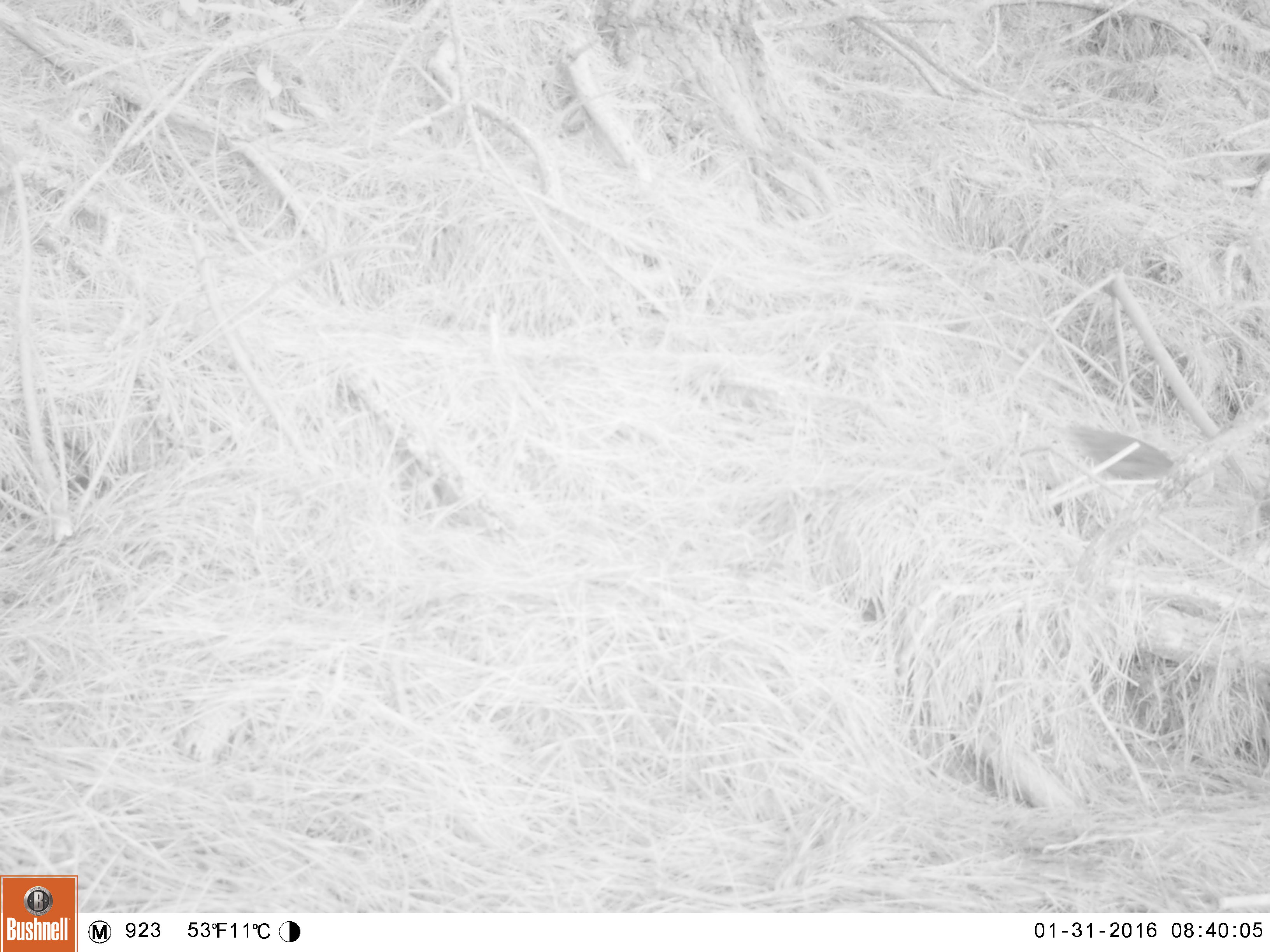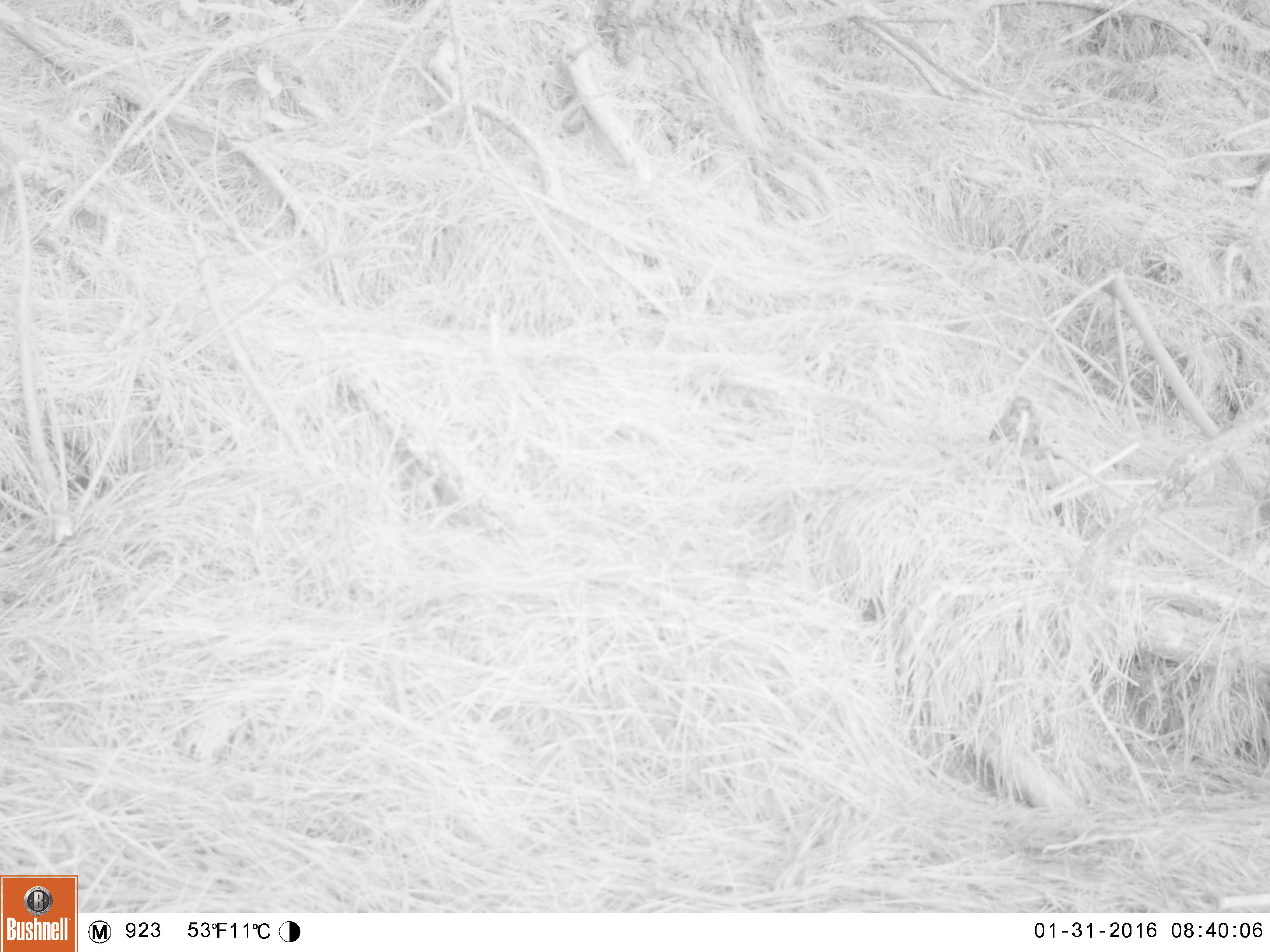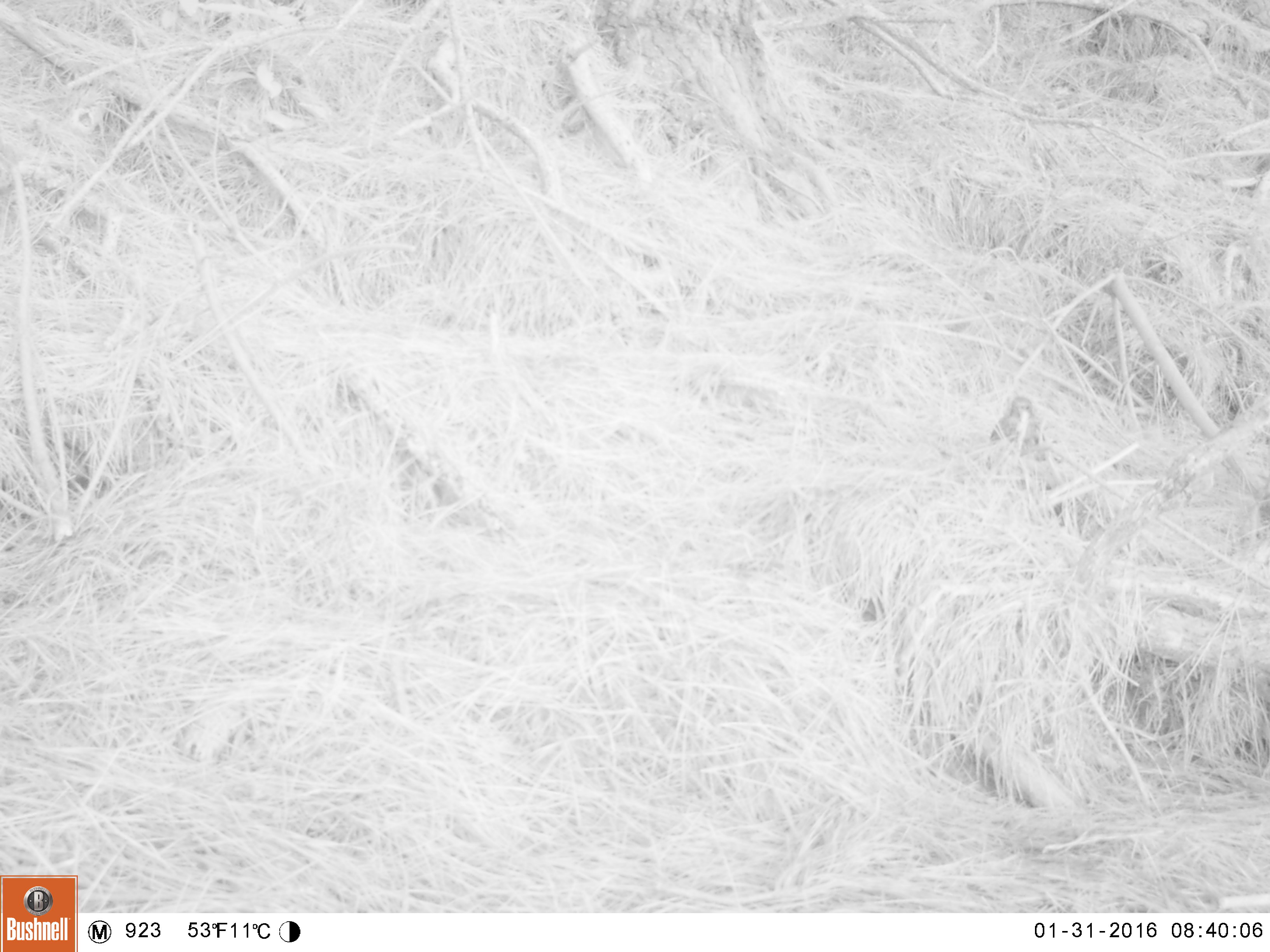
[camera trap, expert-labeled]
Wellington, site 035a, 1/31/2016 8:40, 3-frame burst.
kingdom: Animalia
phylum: Chordata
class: Aves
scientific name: Aves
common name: bird